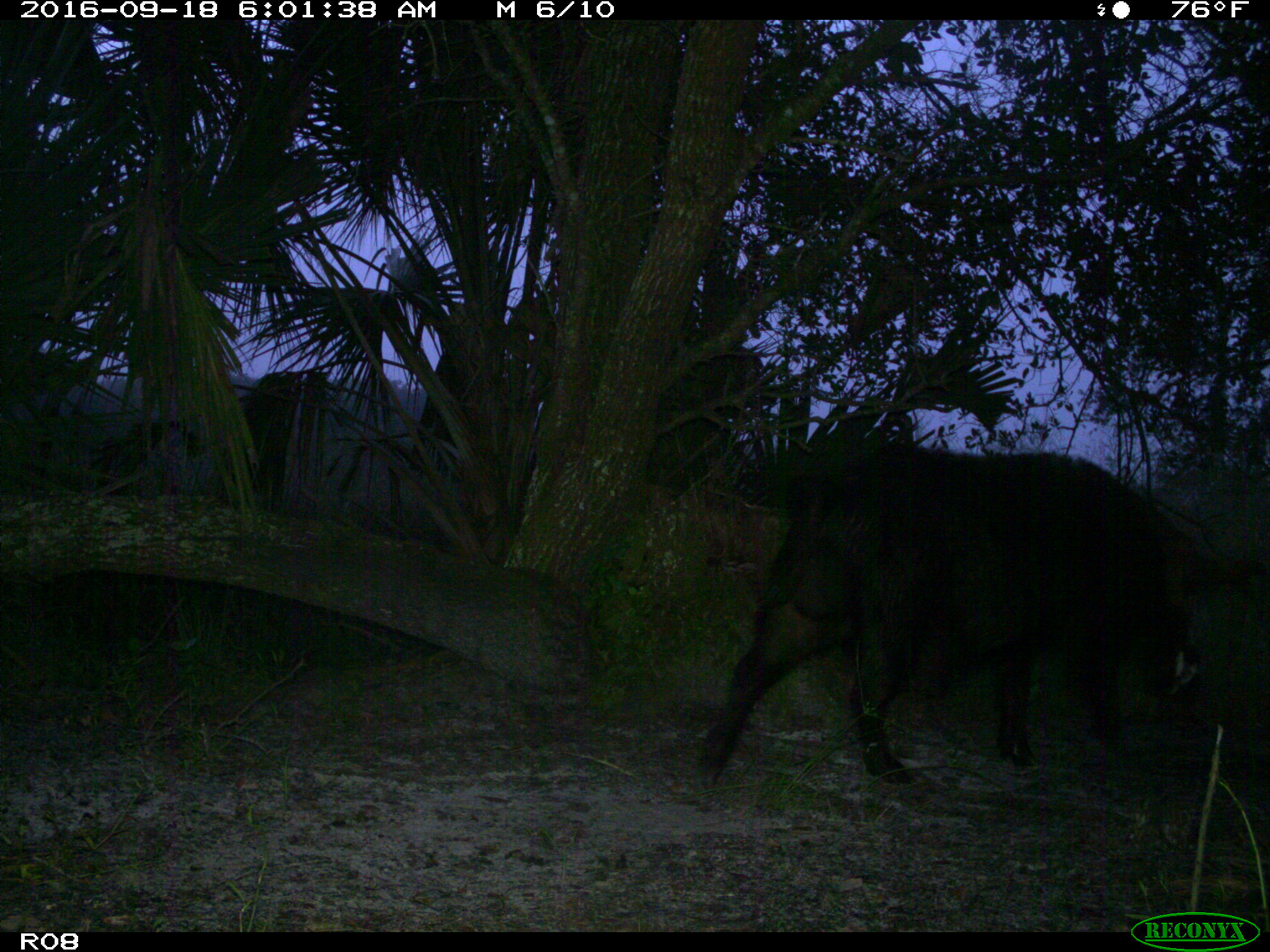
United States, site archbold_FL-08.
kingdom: Animalia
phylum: Chordata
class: Mammalia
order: Artiodactyla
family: Suidae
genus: Sus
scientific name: Sus scrofa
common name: wild boar